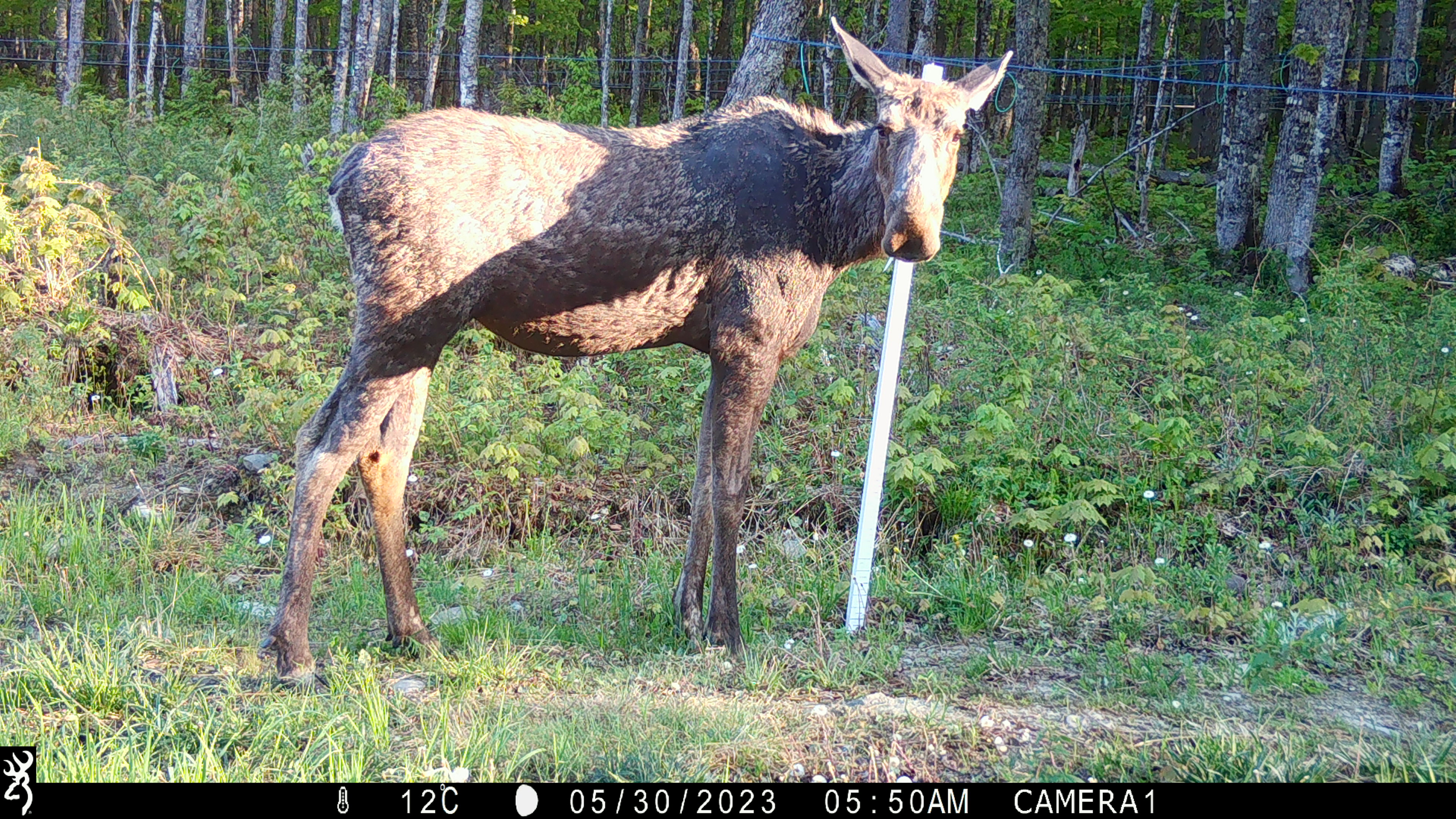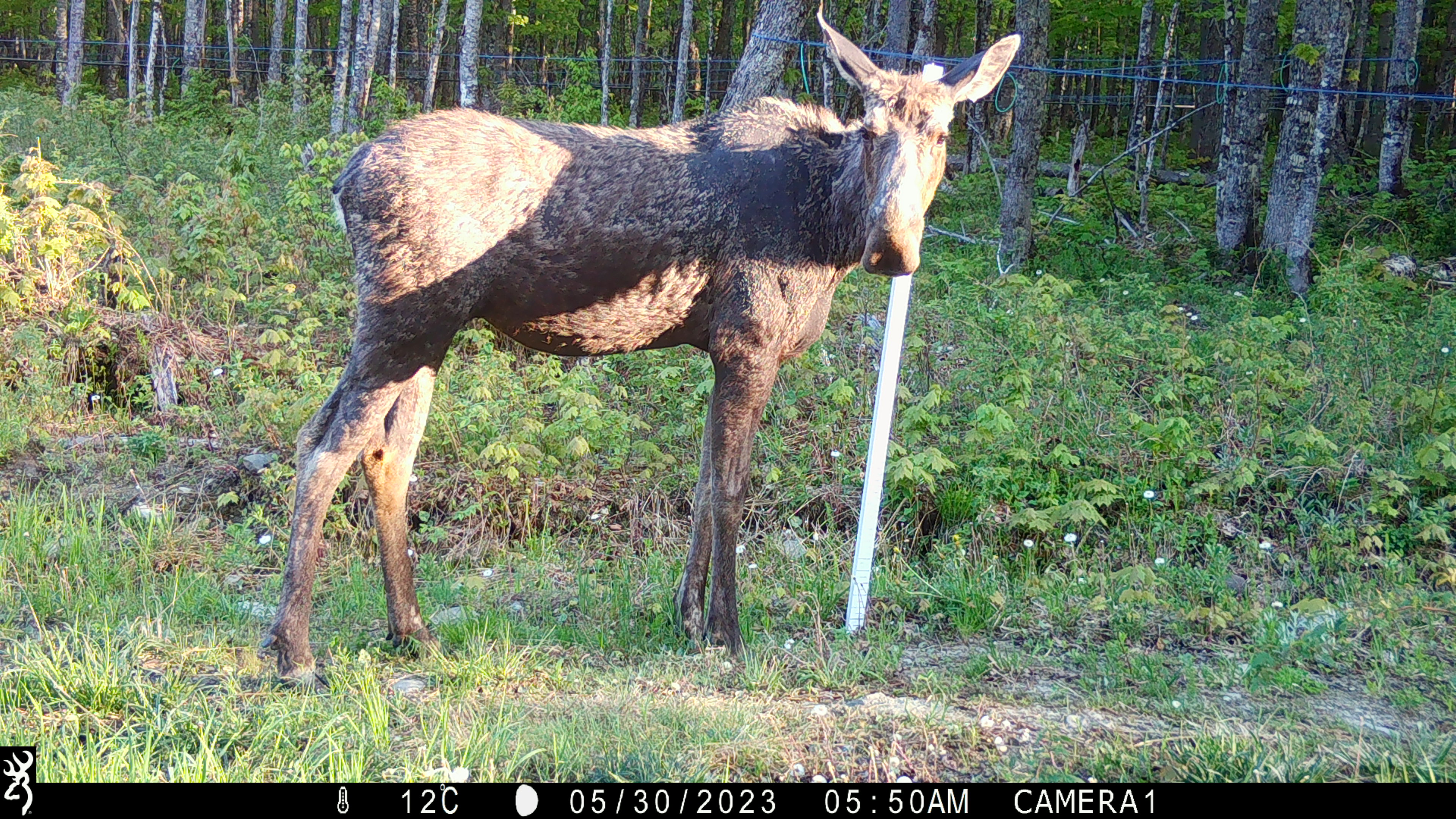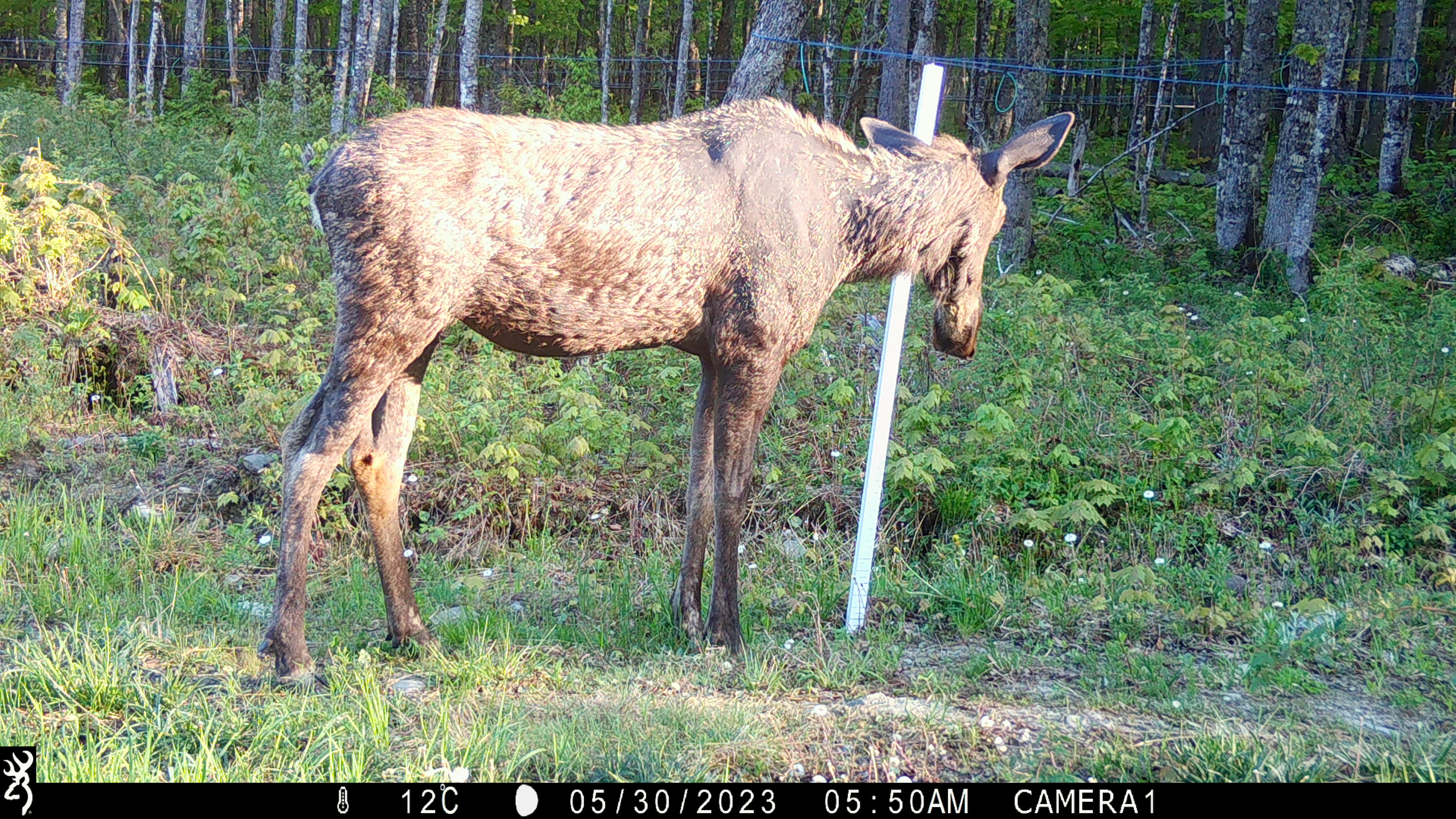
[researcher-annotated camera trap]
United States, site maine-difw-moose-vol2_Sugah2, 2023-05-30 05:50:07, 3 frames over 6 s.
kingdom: Animalia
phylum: Chordata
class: Mammalia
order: Artiodactyla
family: Cervidae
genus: Alces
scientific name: Alces alces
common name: moose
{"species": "moose (Alces alces)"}